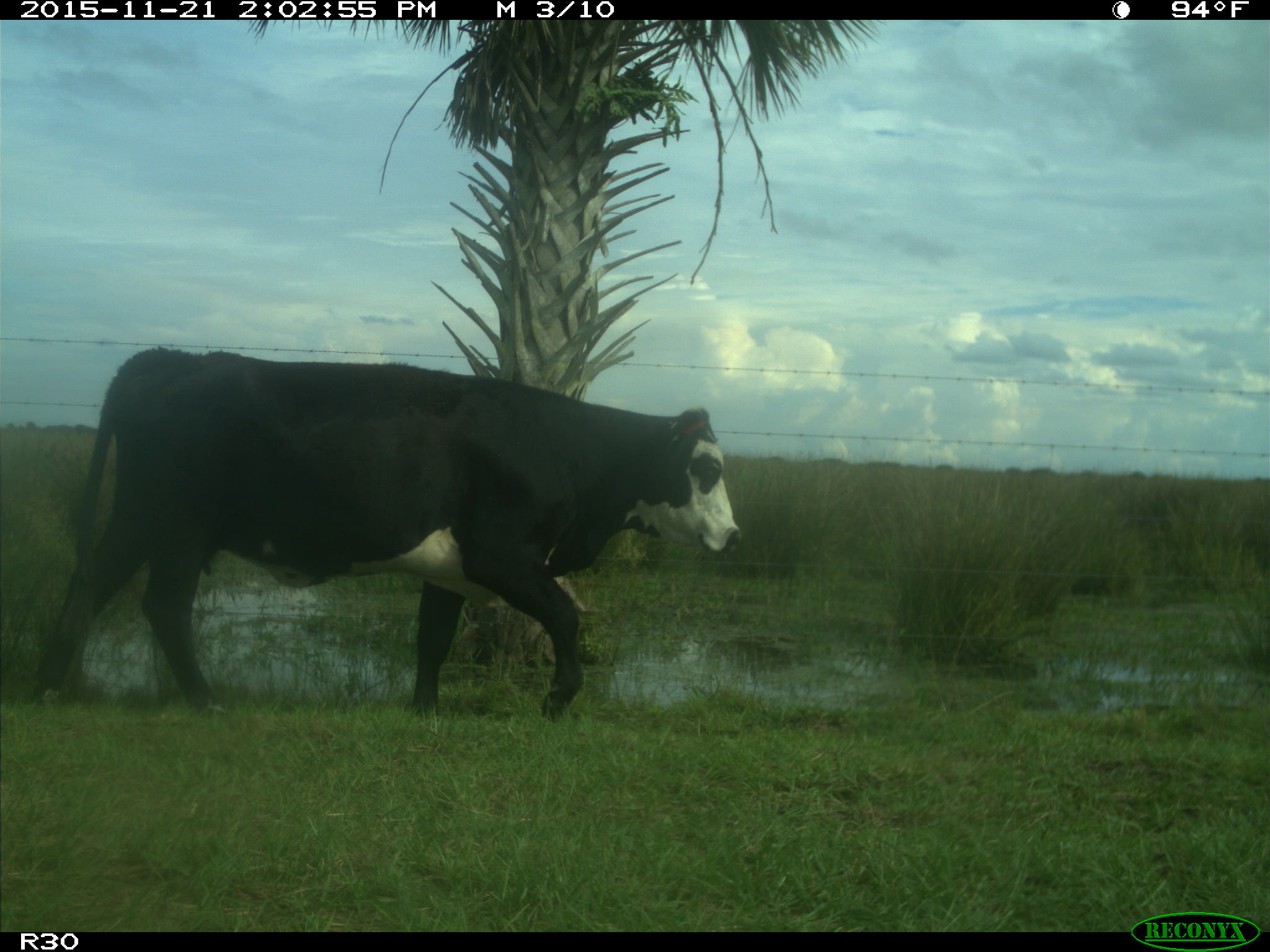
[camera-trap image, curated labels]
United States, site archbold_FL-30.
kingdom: Animalia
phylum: Chordata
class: Mammalia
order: Artiodactyla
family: Bovidae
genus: Bos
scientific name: Bos taurus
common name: domestic cow